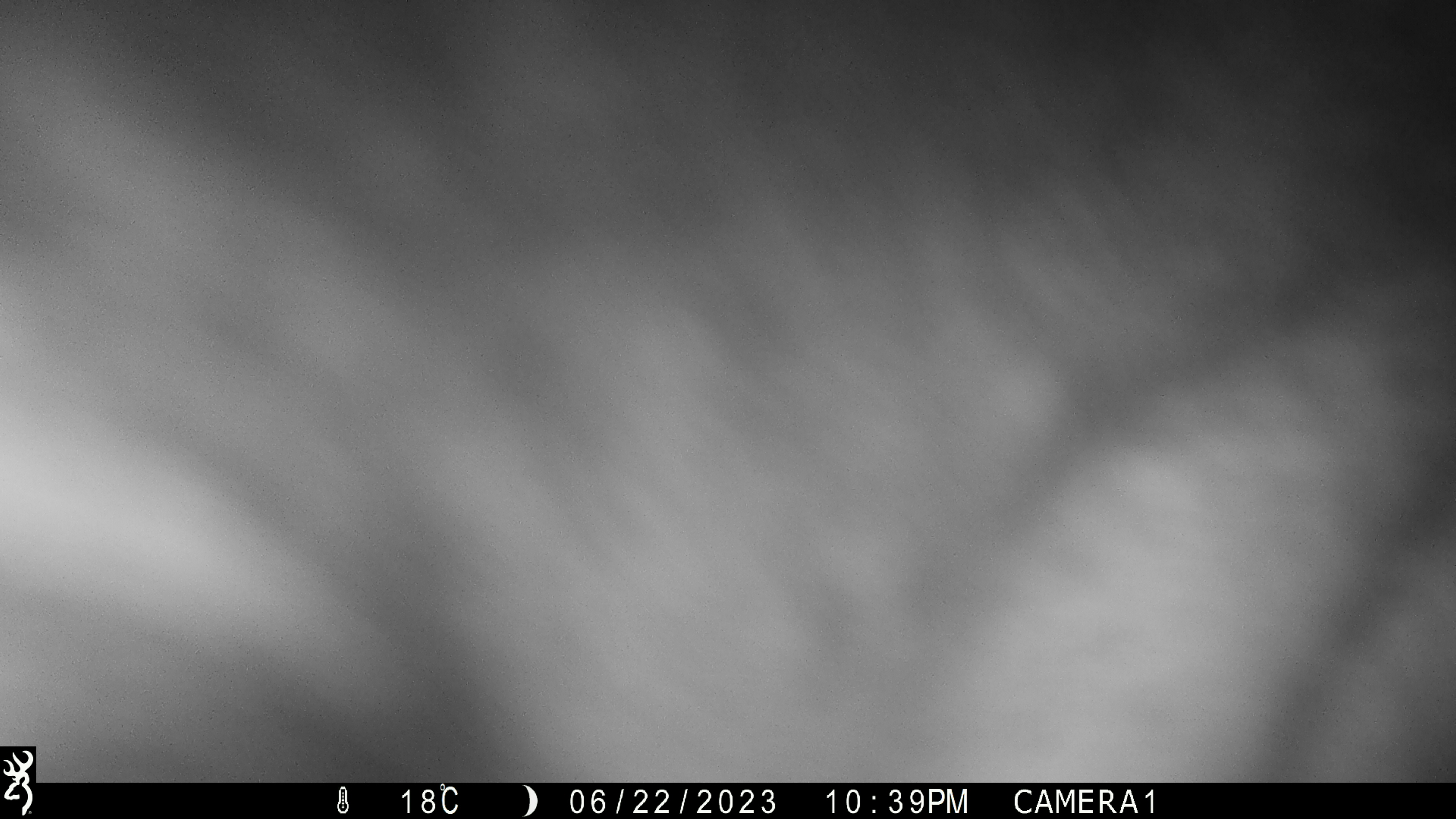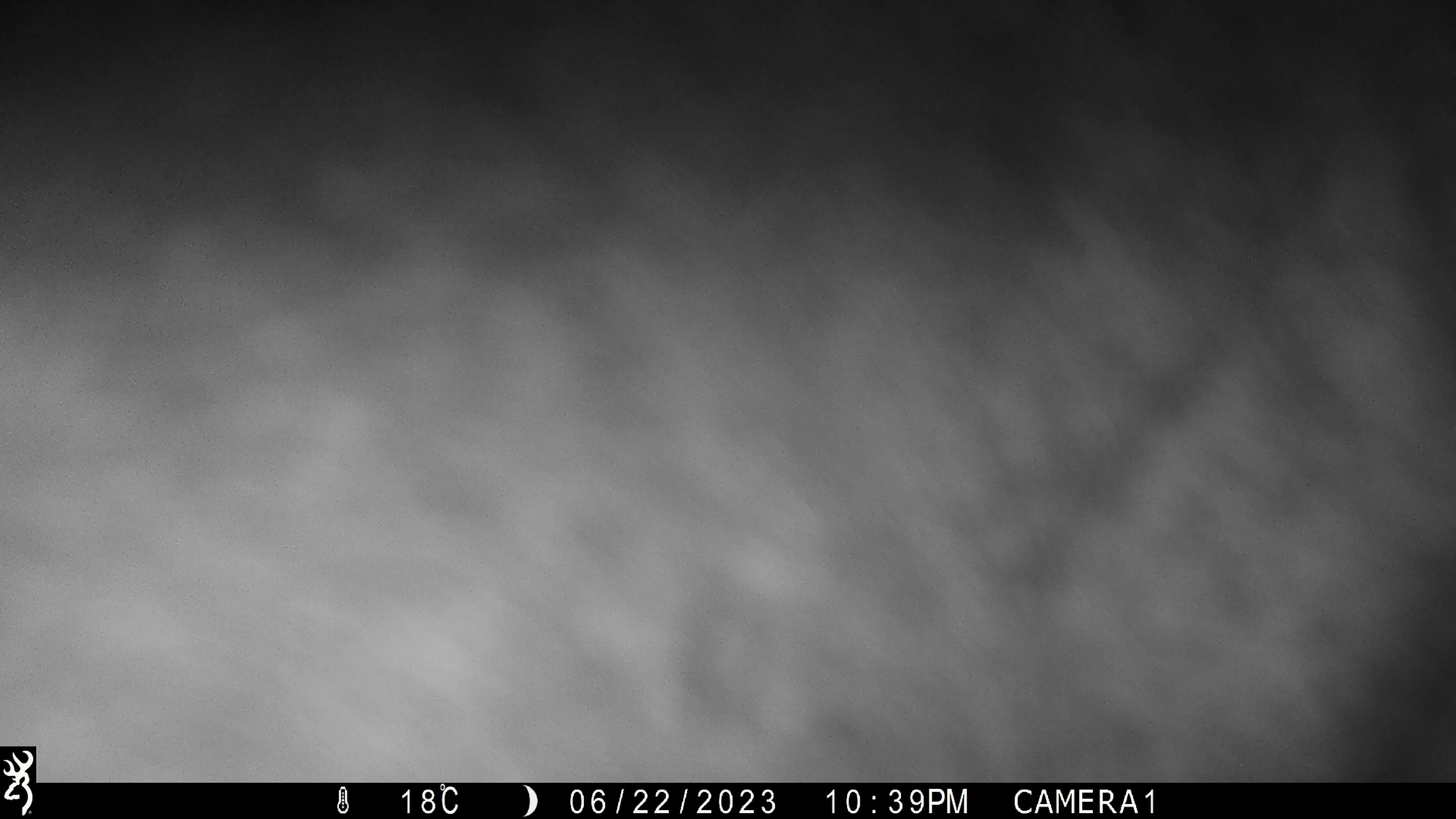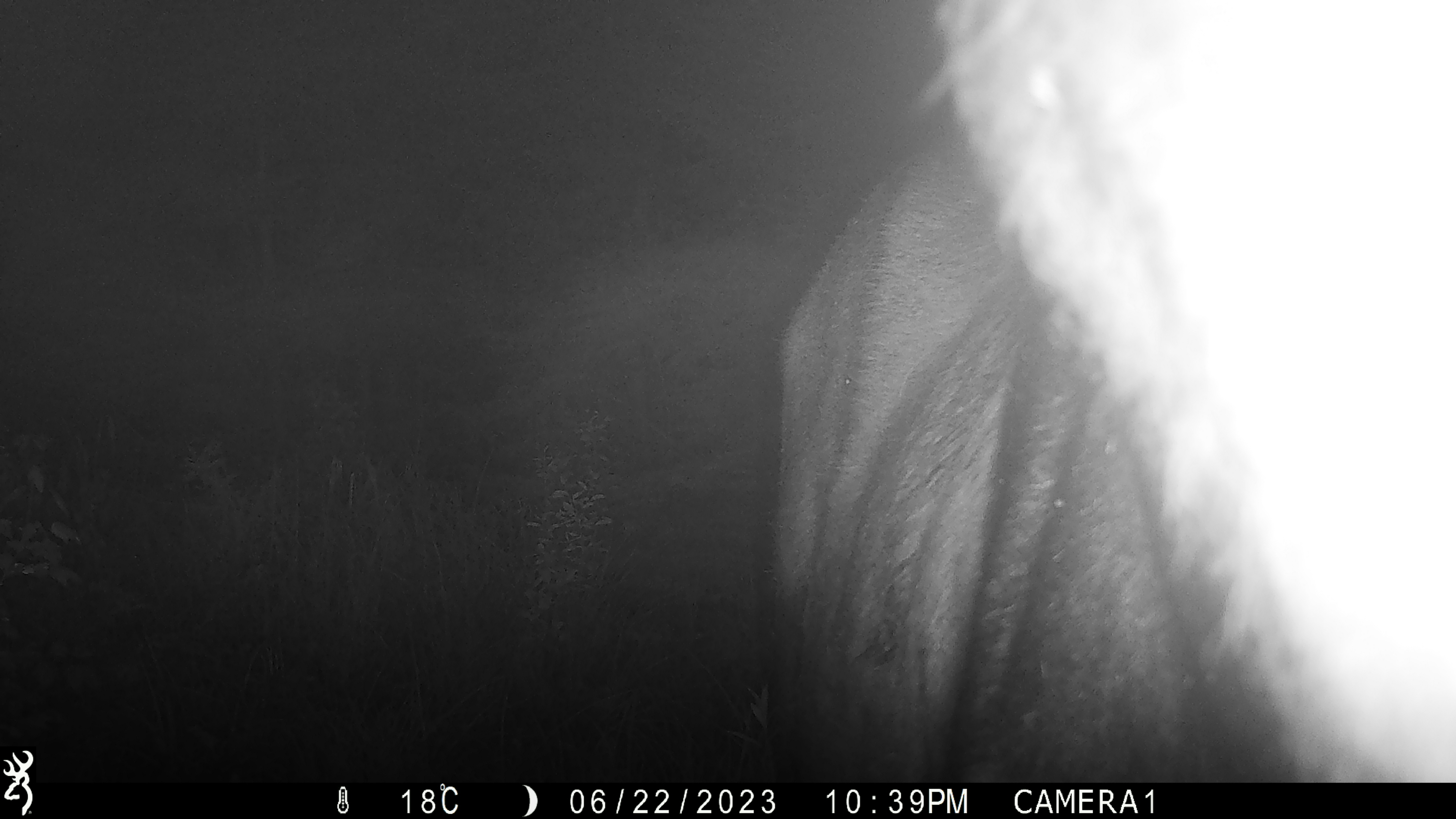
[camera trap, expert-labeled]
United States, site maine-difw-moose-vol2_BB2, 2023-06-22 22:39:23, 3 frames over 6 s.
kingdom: Animalia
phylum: Chordata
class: Mammalia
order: Artiodactyla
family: Cervidae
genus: Alces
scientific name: Alces alces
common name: moose